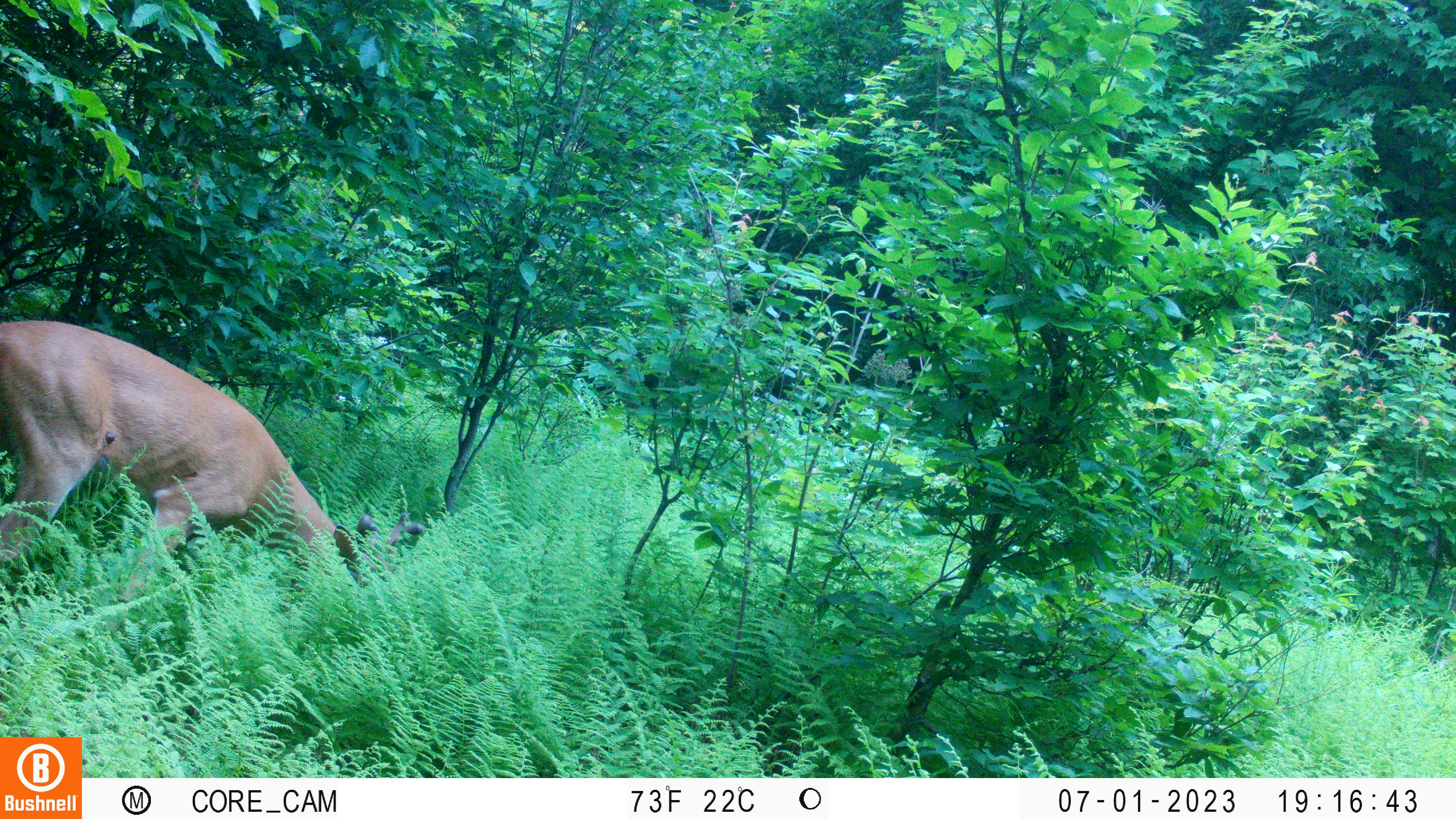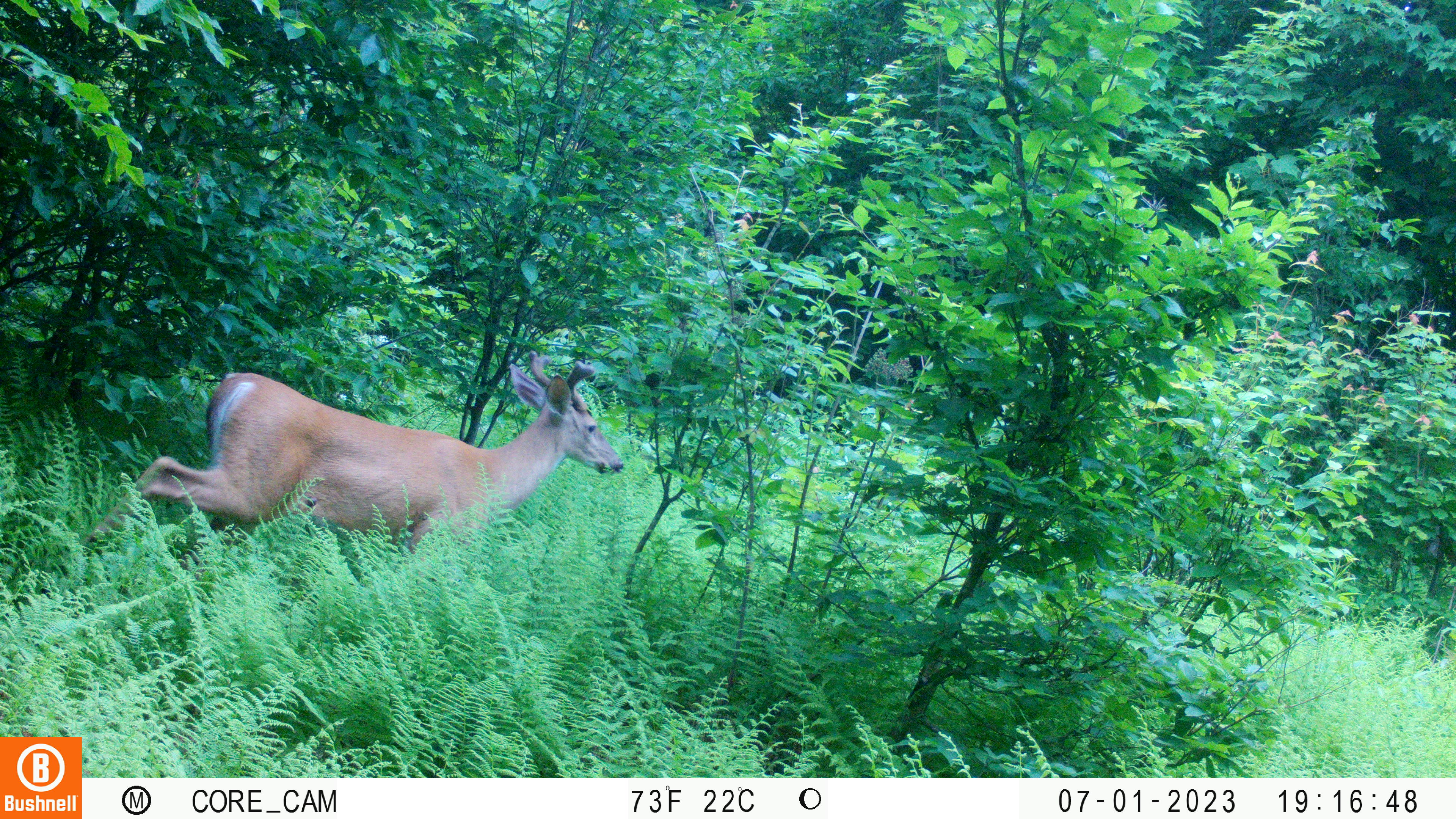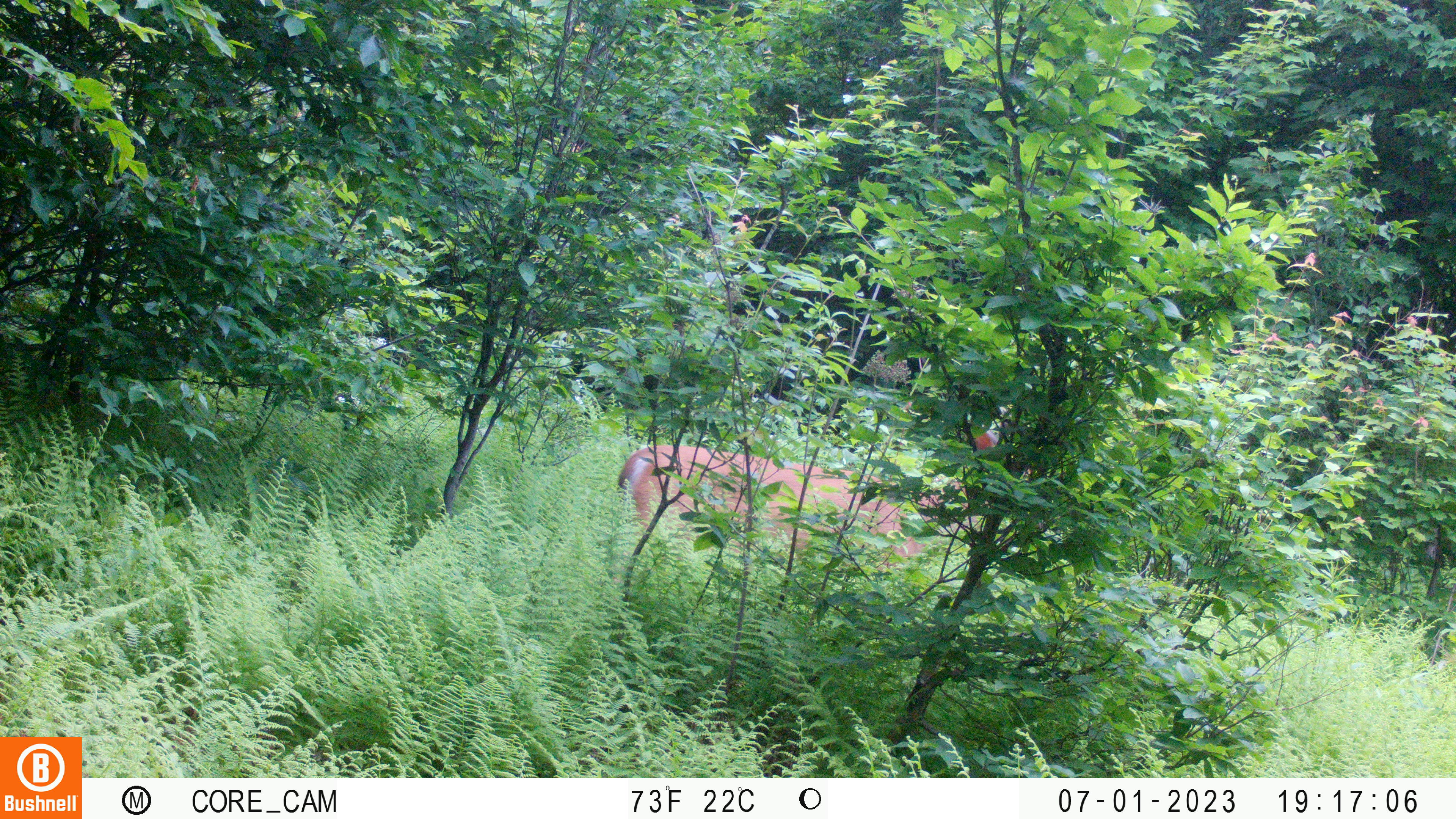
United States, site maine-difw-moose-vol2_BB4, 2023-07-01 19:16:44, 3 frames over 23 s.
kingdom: Animalia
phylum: Chordata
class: Mammalia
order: Artiodactyla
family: Cervidae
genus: Odocoileus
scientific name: Odocoileus virginianus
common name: white-tailed deer